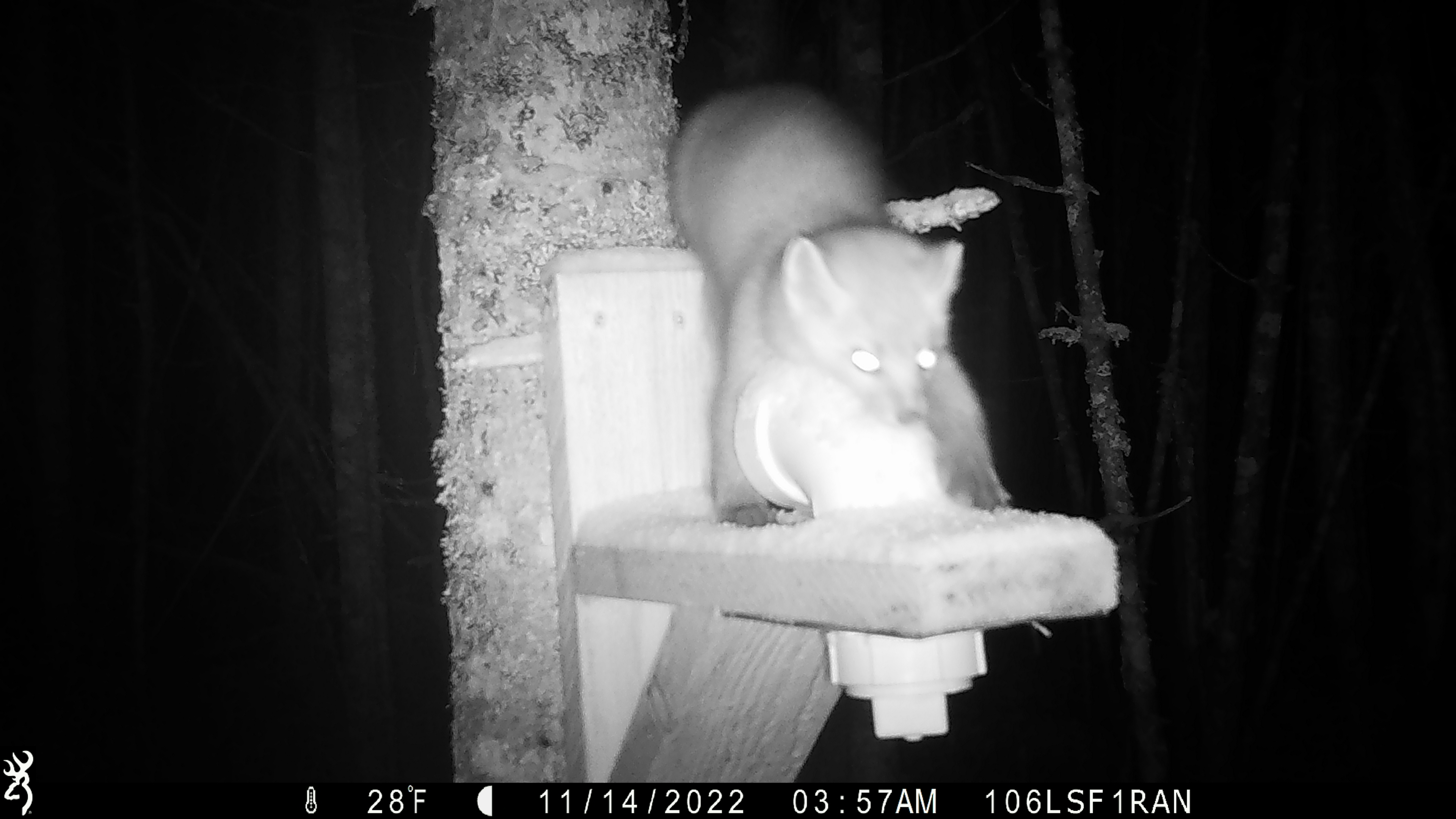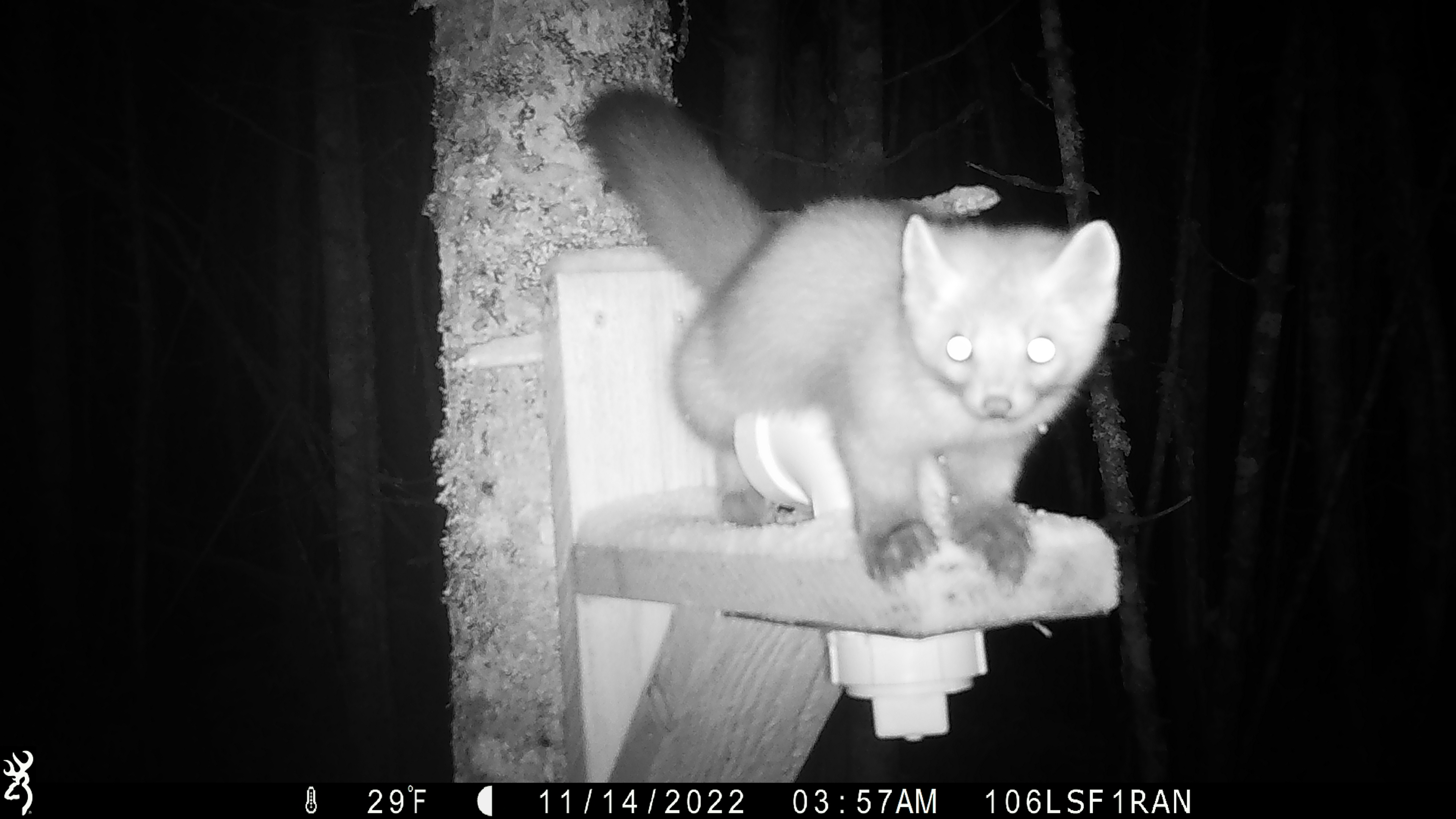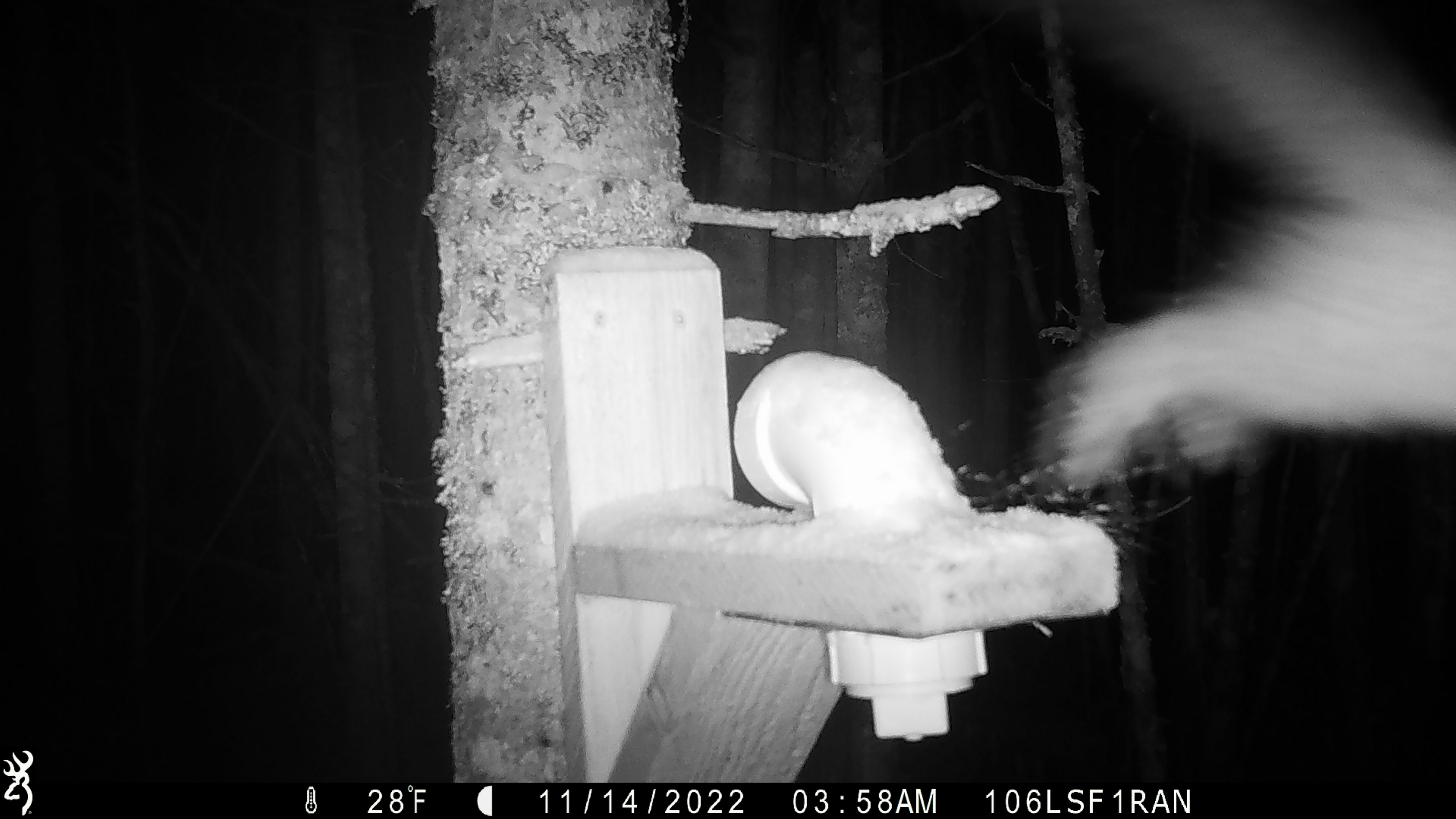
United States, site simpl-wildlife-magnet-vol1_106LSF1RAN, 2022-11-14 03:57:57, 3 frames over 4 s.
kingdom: Animalia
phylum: Chordata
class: Mammalia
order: Carnivora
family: Mustelidae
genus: Martes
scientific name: Martes americana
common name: american marten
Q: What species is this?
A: American marten (Martes americana).